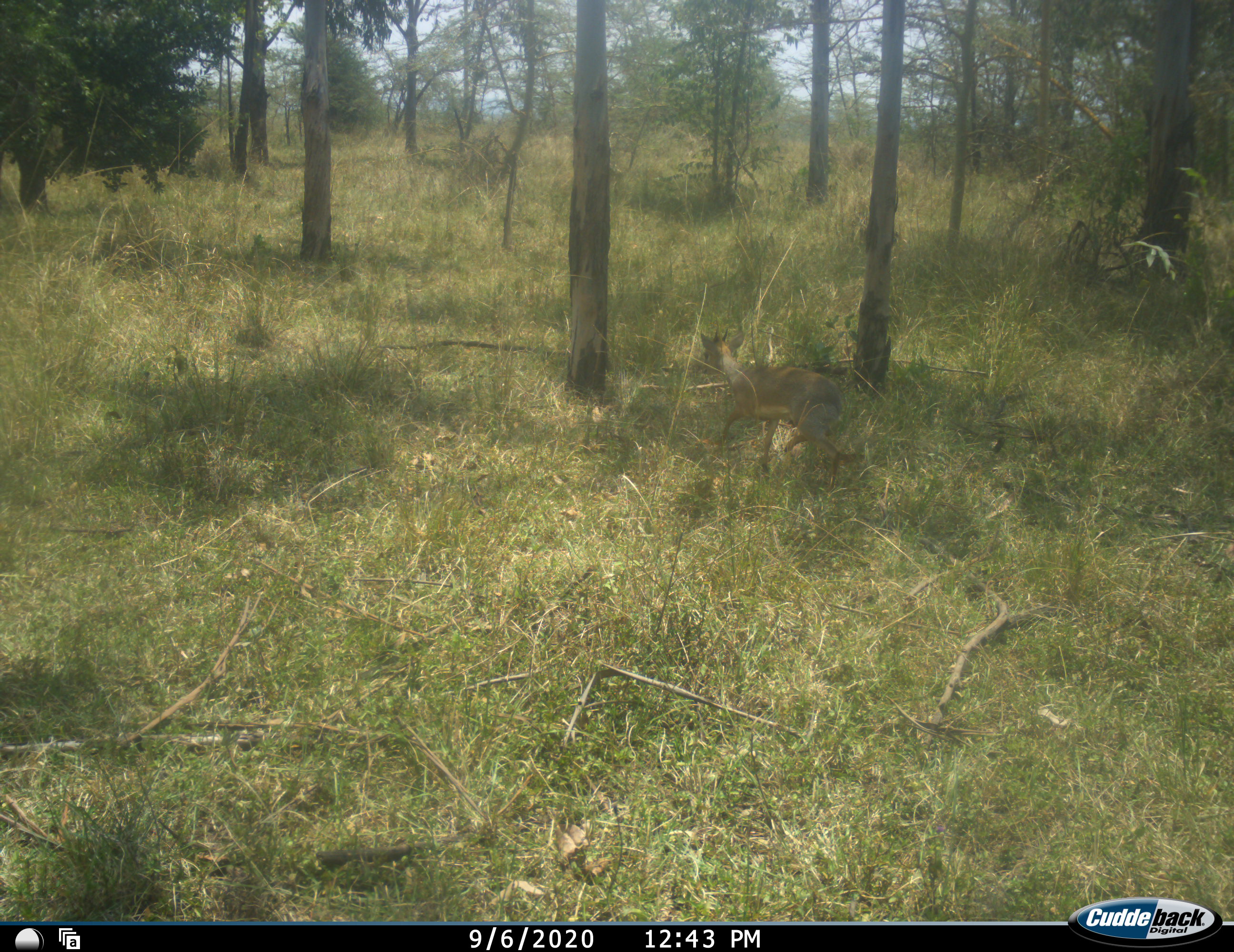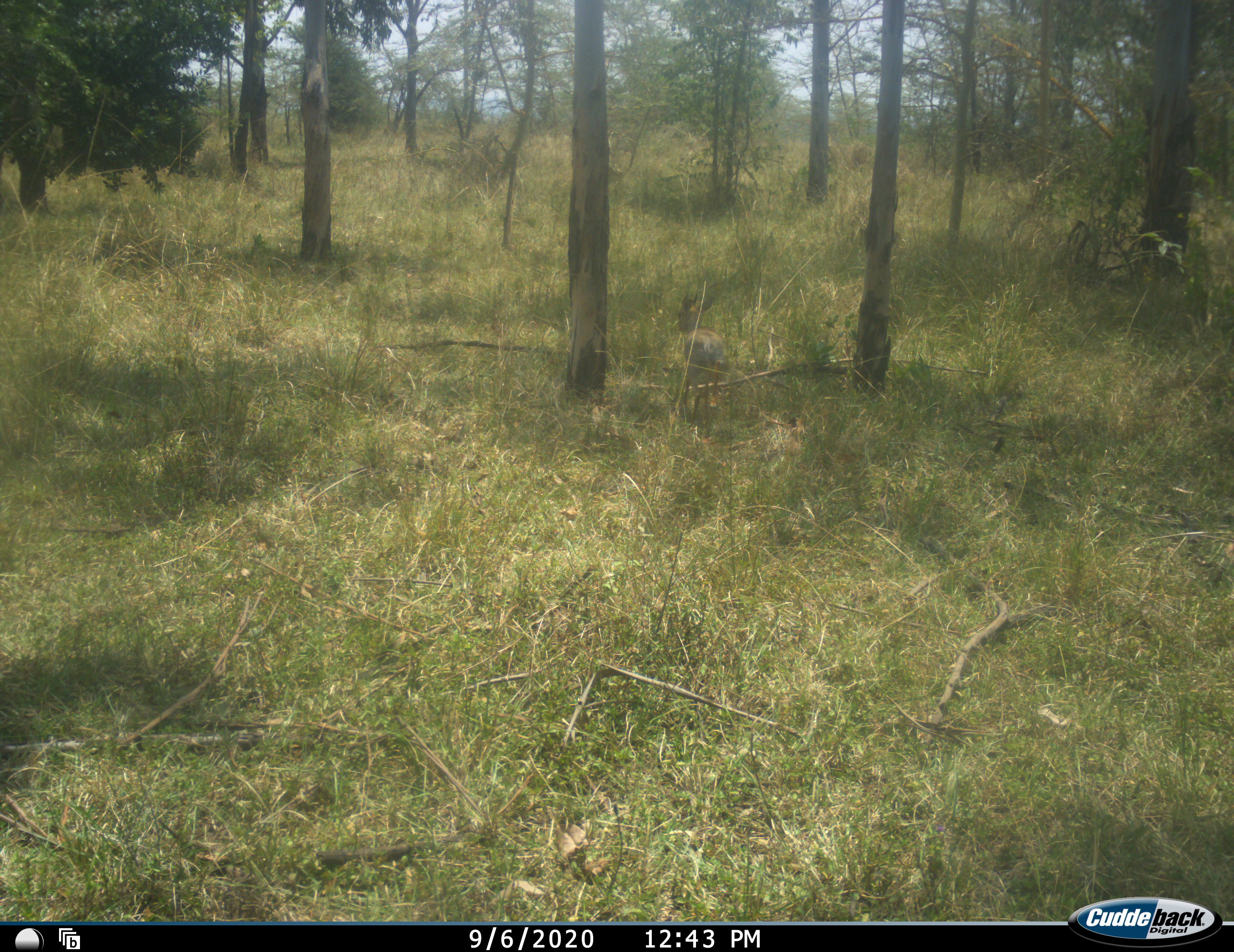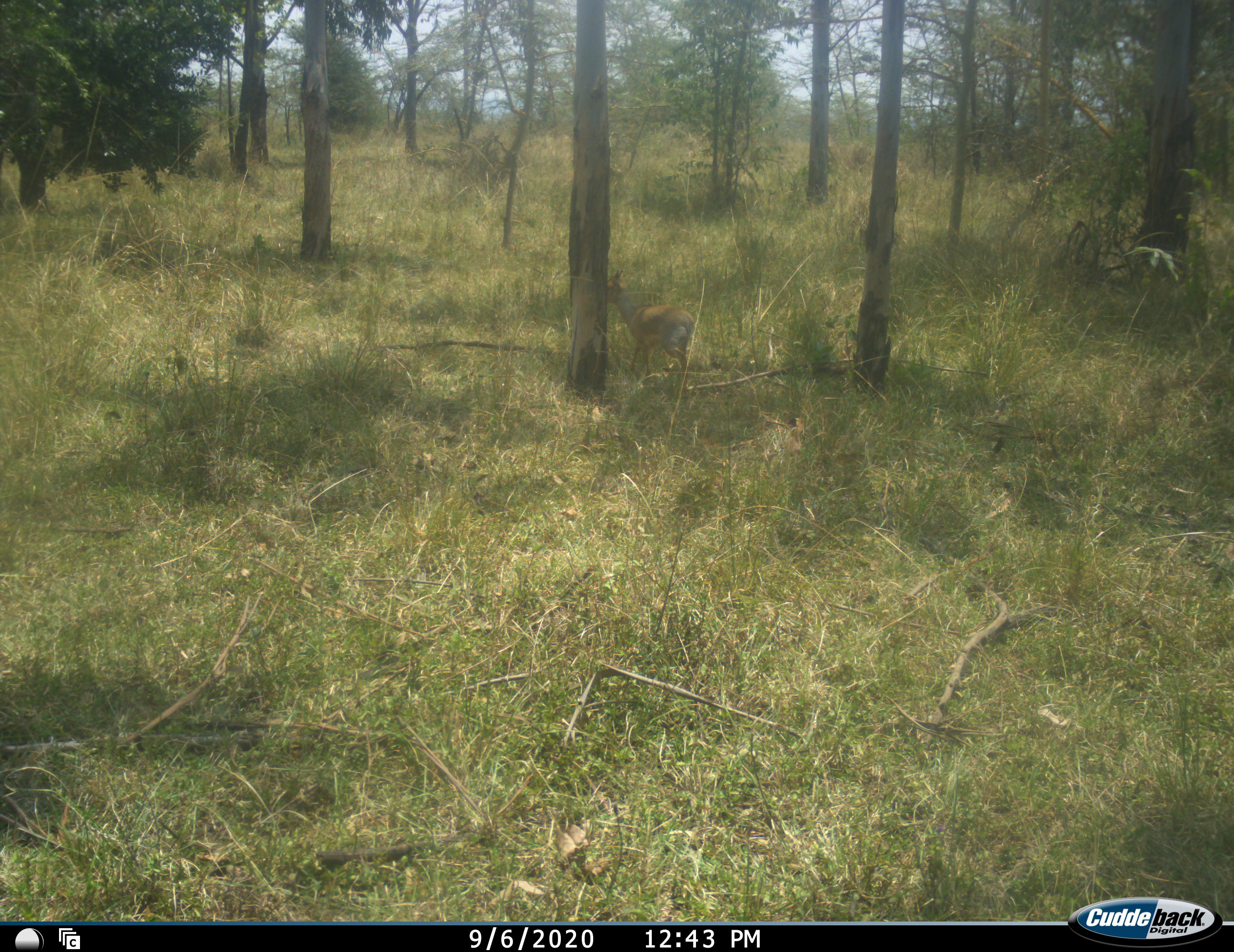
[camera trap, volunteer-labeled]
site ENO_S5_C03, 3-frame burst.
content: unidentified animal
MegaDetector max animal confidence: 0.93